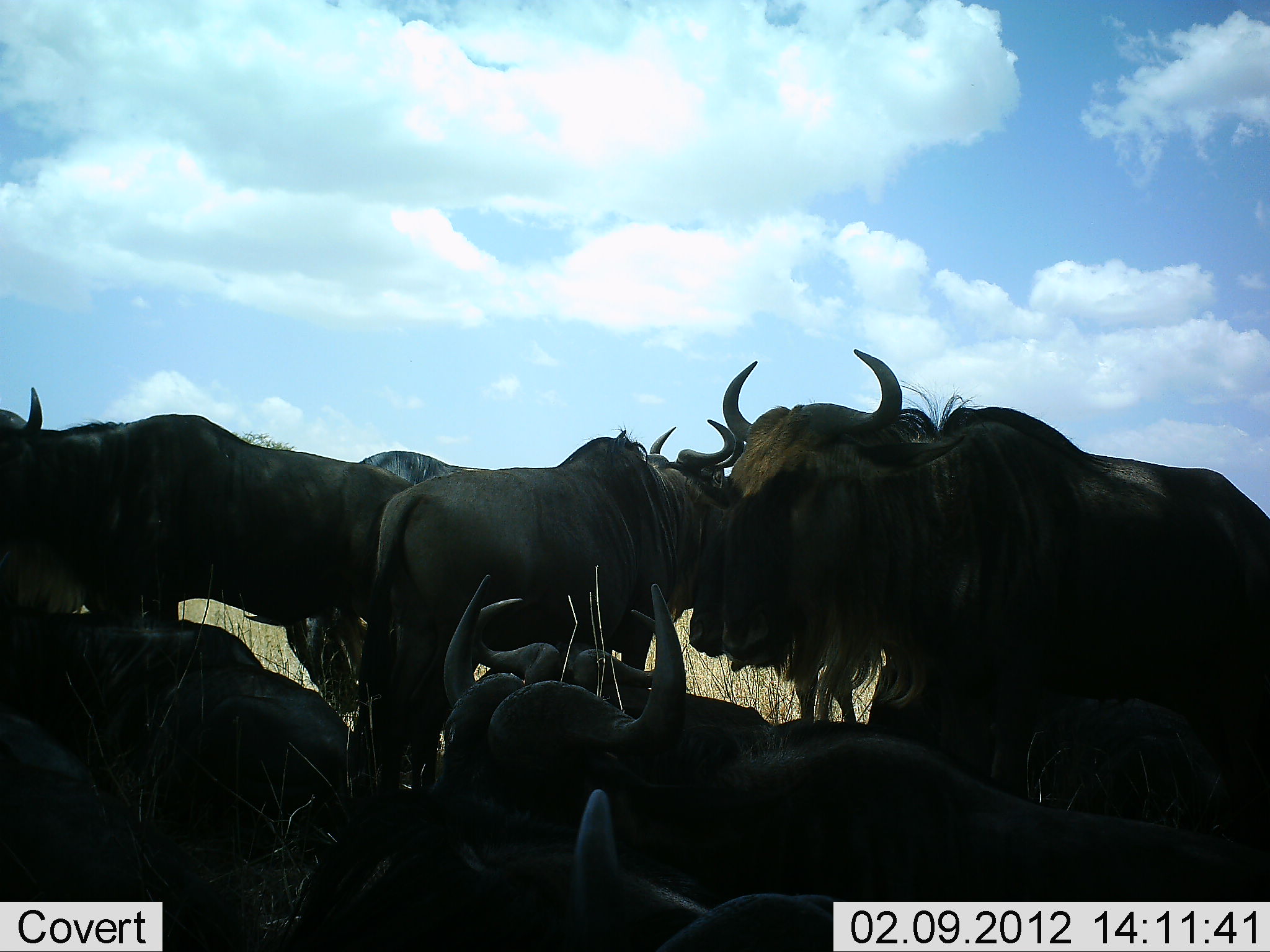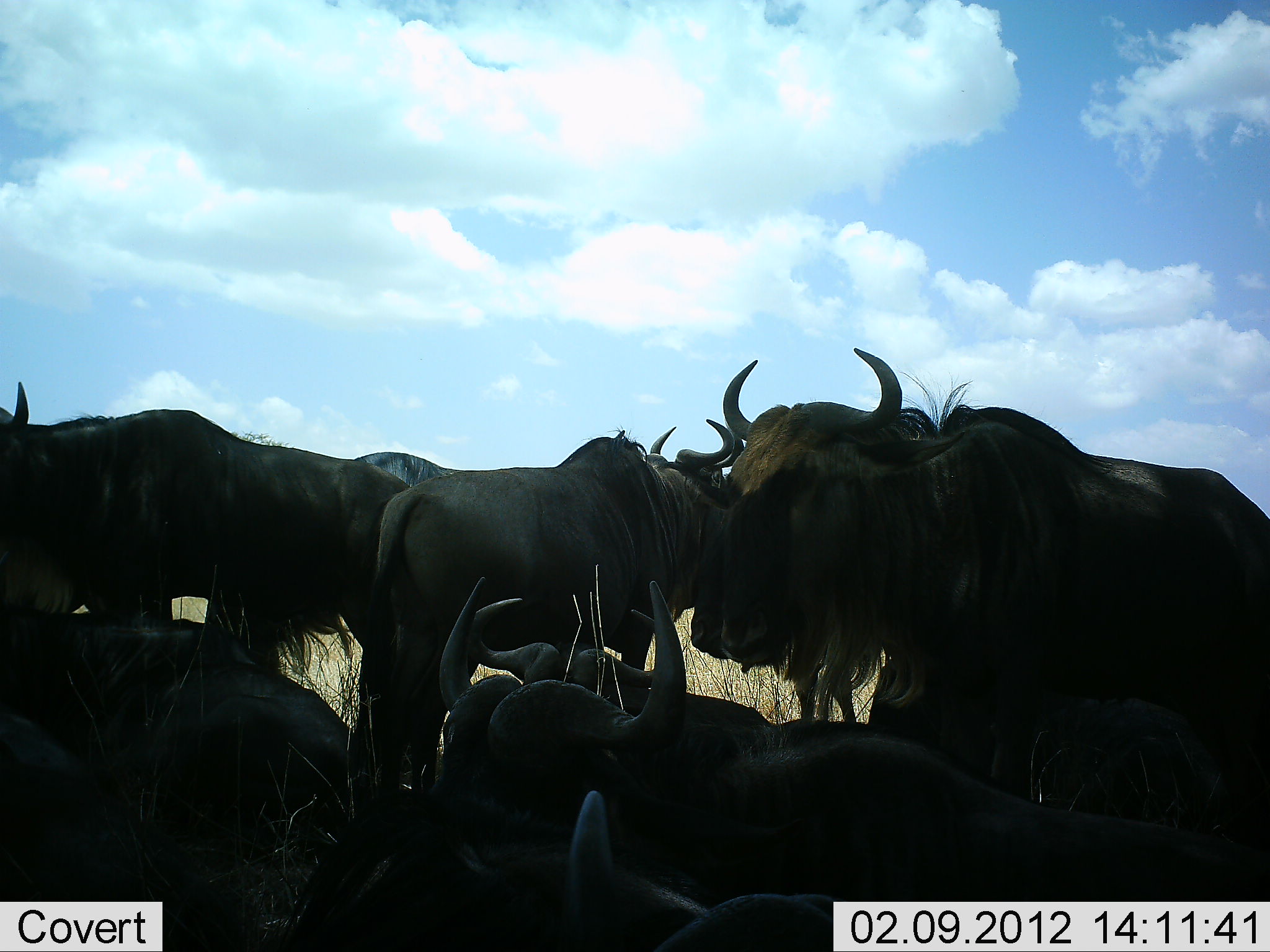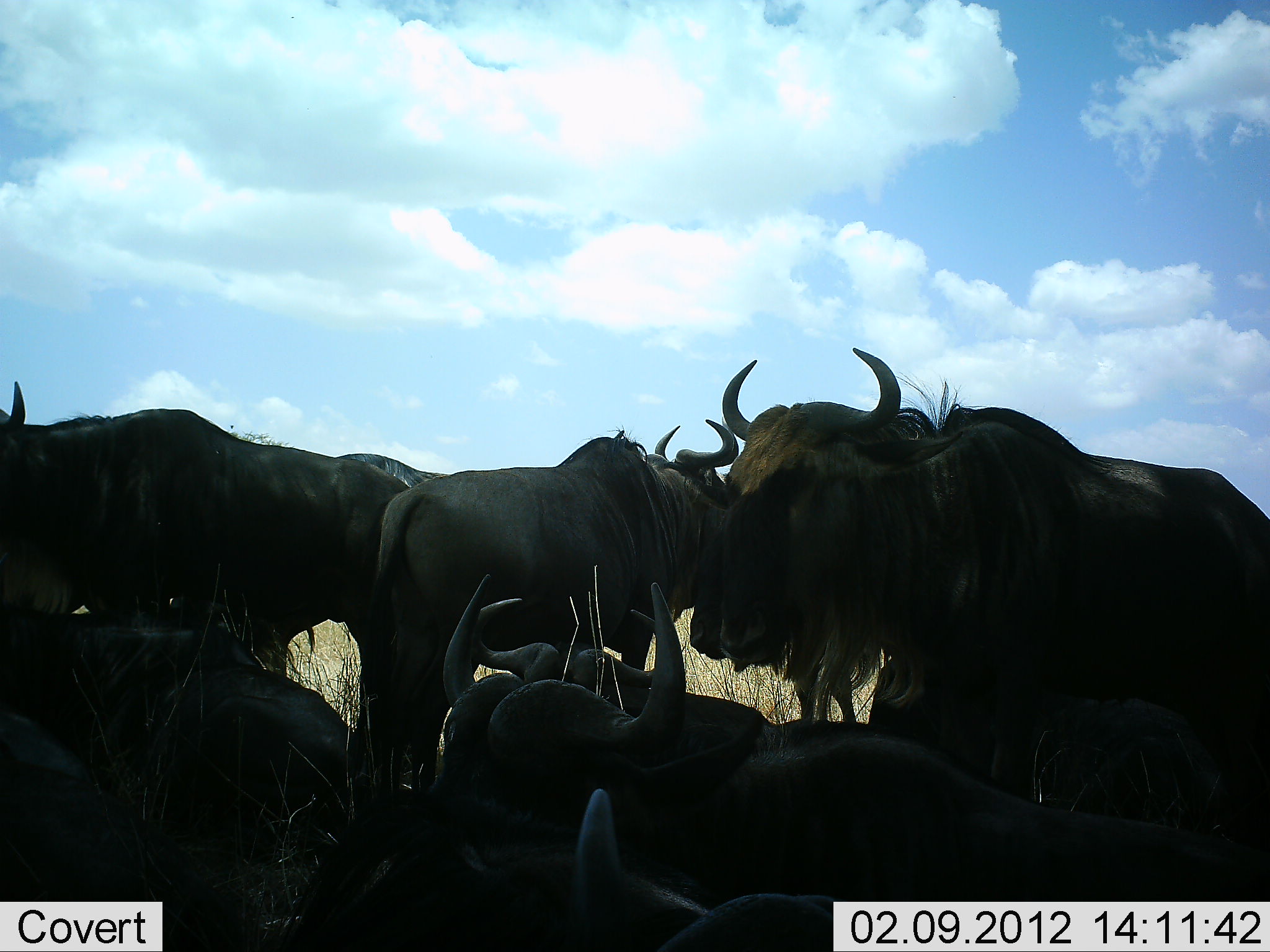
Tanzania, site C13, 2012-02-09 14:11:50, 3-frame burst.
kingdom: Animalia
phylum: Chordata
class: Mammalia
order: Artiodactyla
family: Bovidae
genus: Connochaetes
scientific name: Connochaetes taurinus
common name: blue wildebeest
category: wildebeest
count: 8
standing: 83%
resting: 89%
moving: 11%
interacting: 11%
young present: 0%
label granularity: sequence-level